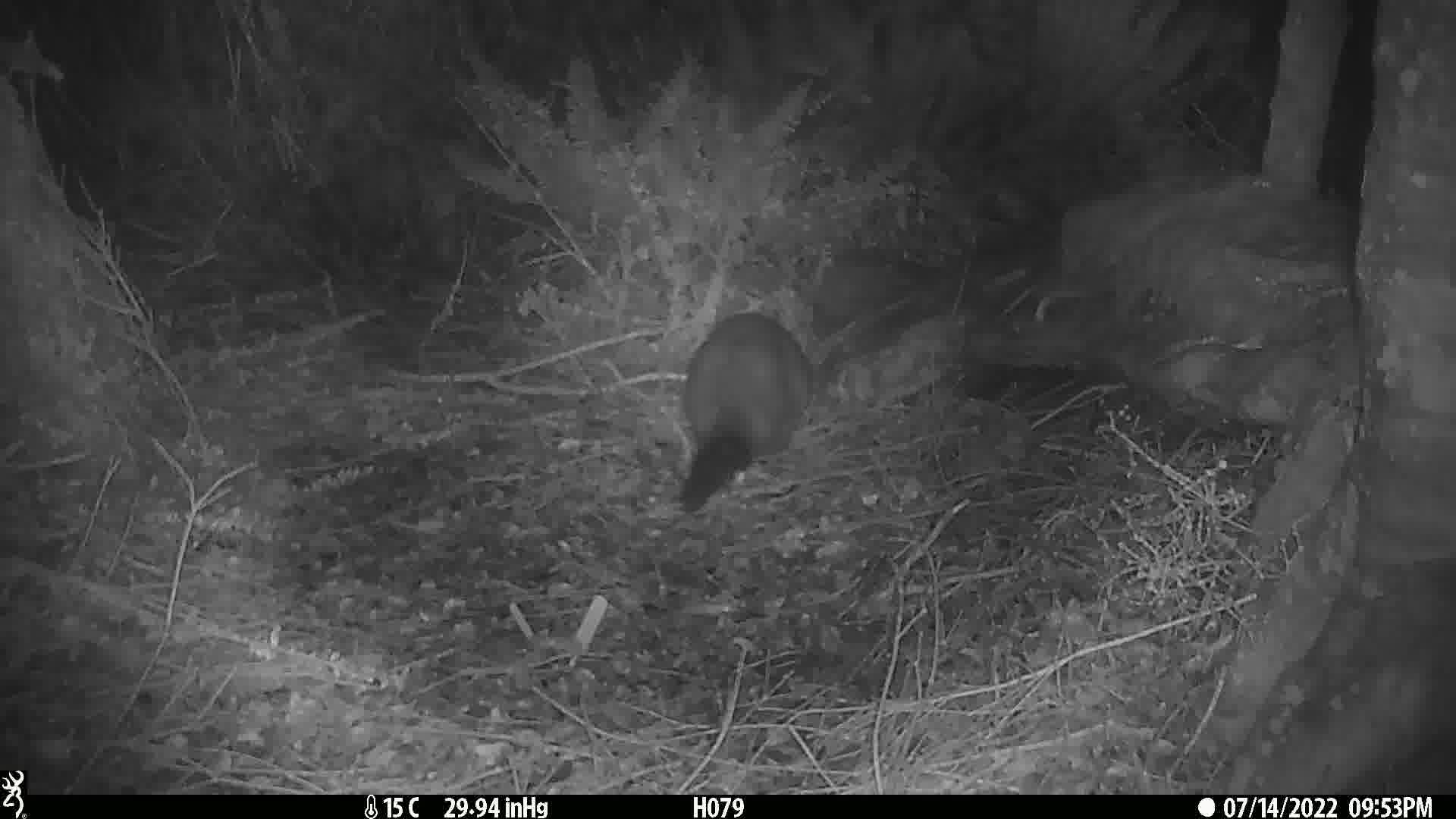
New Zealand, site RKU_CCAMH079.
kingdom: Animalia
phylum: Chordata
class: Mammalia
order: Diprotodontia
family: Phalangeridae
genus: Trichosurus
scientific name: Trichosurus vulpecula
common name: common brushtail possum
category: possum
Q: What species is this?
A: Possum (common brushtail possum) (Trichosurus vulpecula).